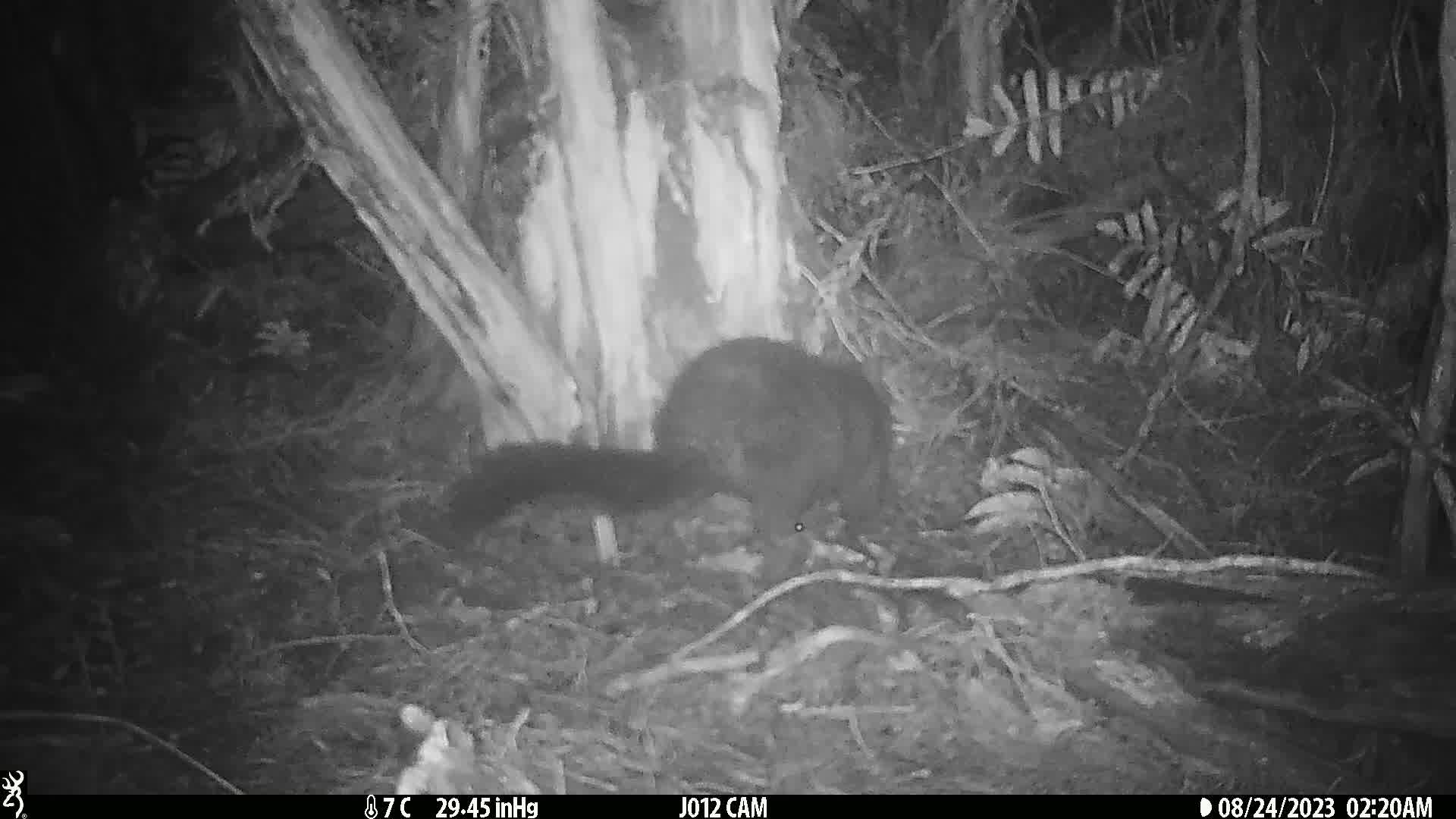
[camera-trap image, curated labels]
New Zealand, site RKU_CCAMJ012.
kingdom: Animalia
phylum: Chordata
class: Mammalia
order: Diprotodontia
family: Phalangeridae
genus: Trichosurus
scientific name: Trichosurus vulpecula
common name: common brushtail possum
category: possum